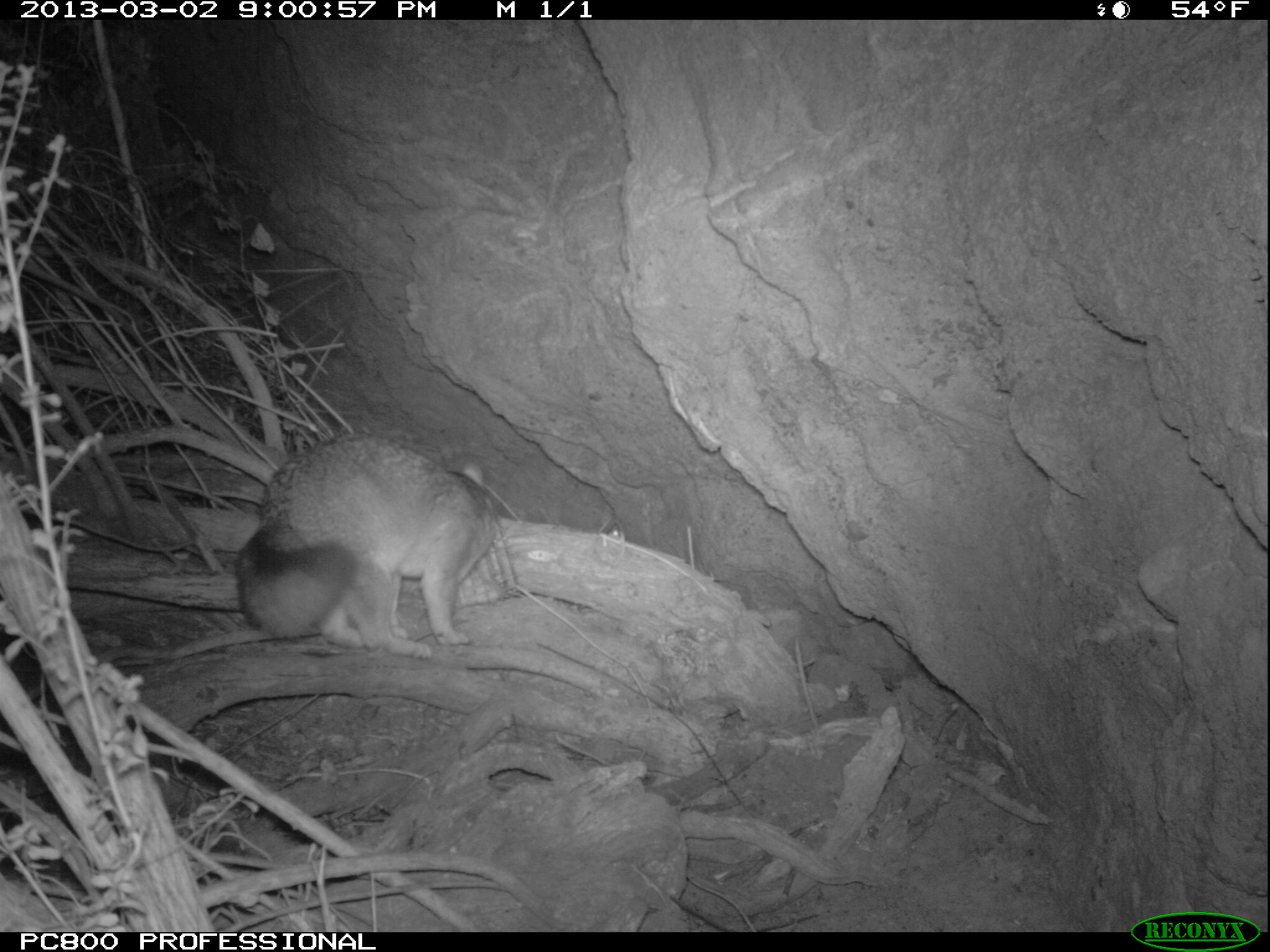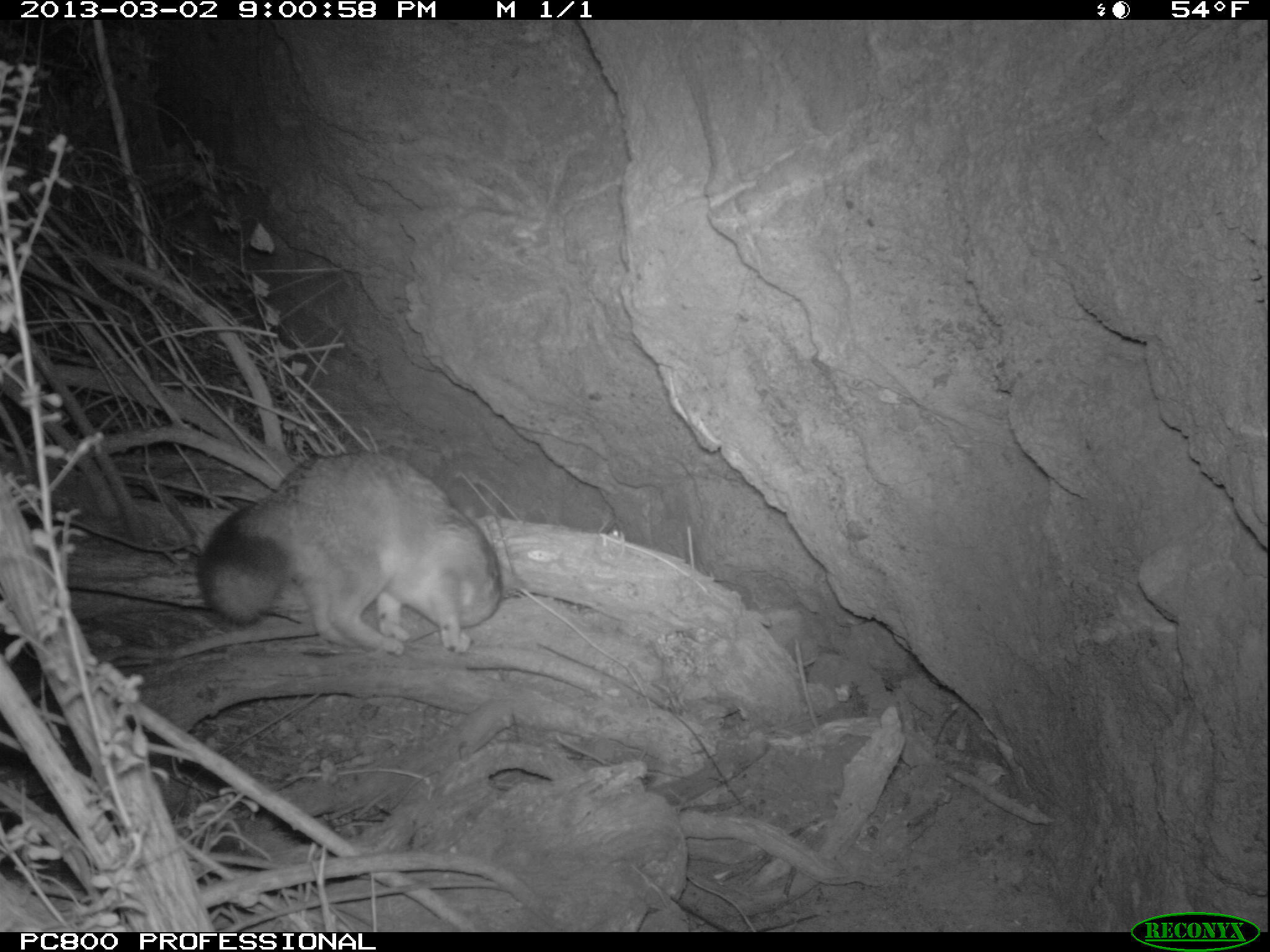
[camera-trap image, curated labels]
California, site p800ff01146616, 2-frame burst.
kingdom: Animalia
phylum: Chordata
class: Mammalia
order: Carnivora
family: Canidae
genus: Urocyon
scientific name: Urocyon littoralis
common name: island fox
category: fox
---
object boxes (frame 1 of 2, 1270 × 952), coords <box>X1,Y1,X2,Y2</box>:
fox: <box>235,431,496,659</box>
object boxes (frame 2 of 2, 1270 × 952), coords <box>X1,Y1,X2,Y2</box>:
fox: <box>195,451,502,656</box>